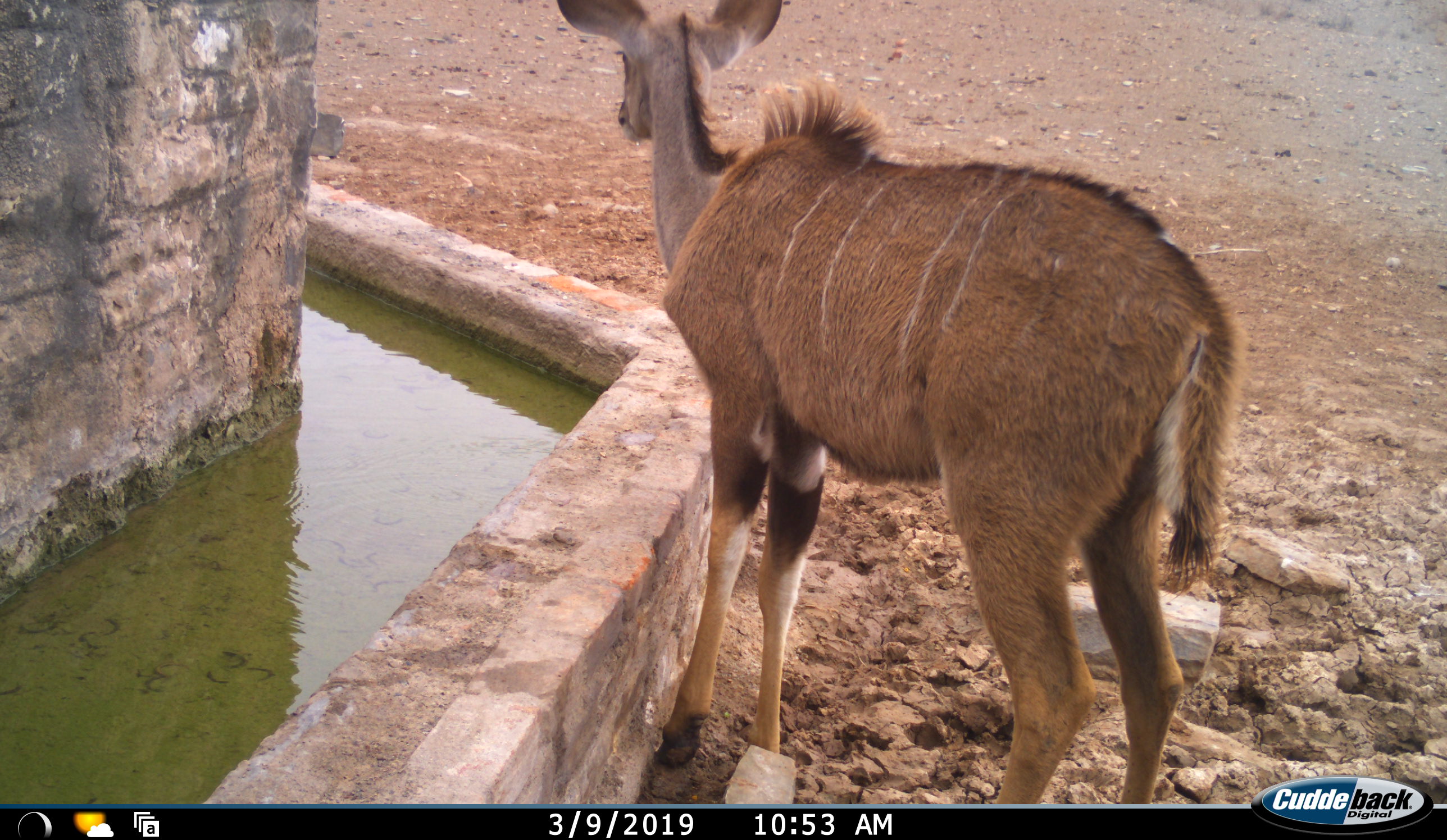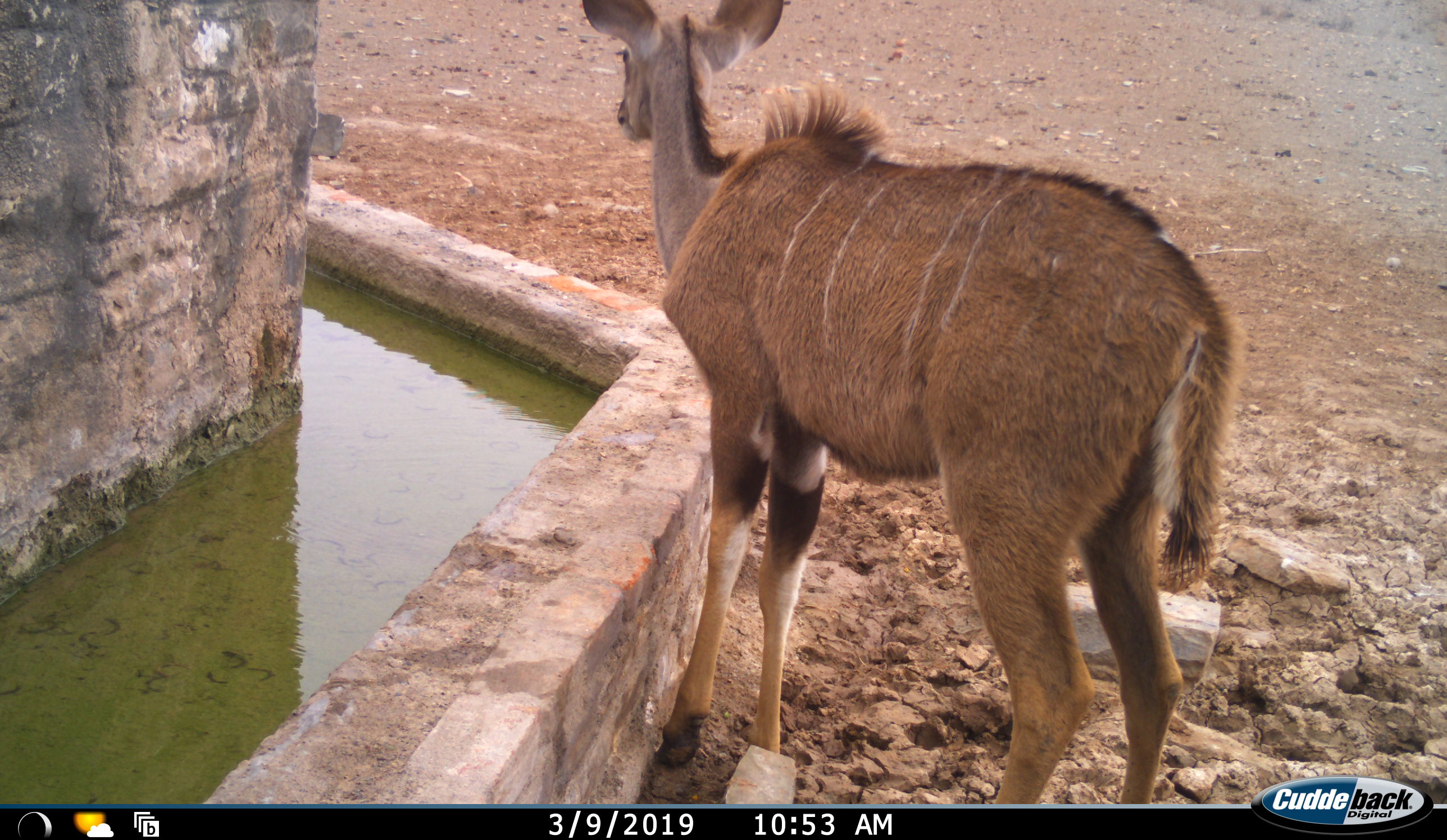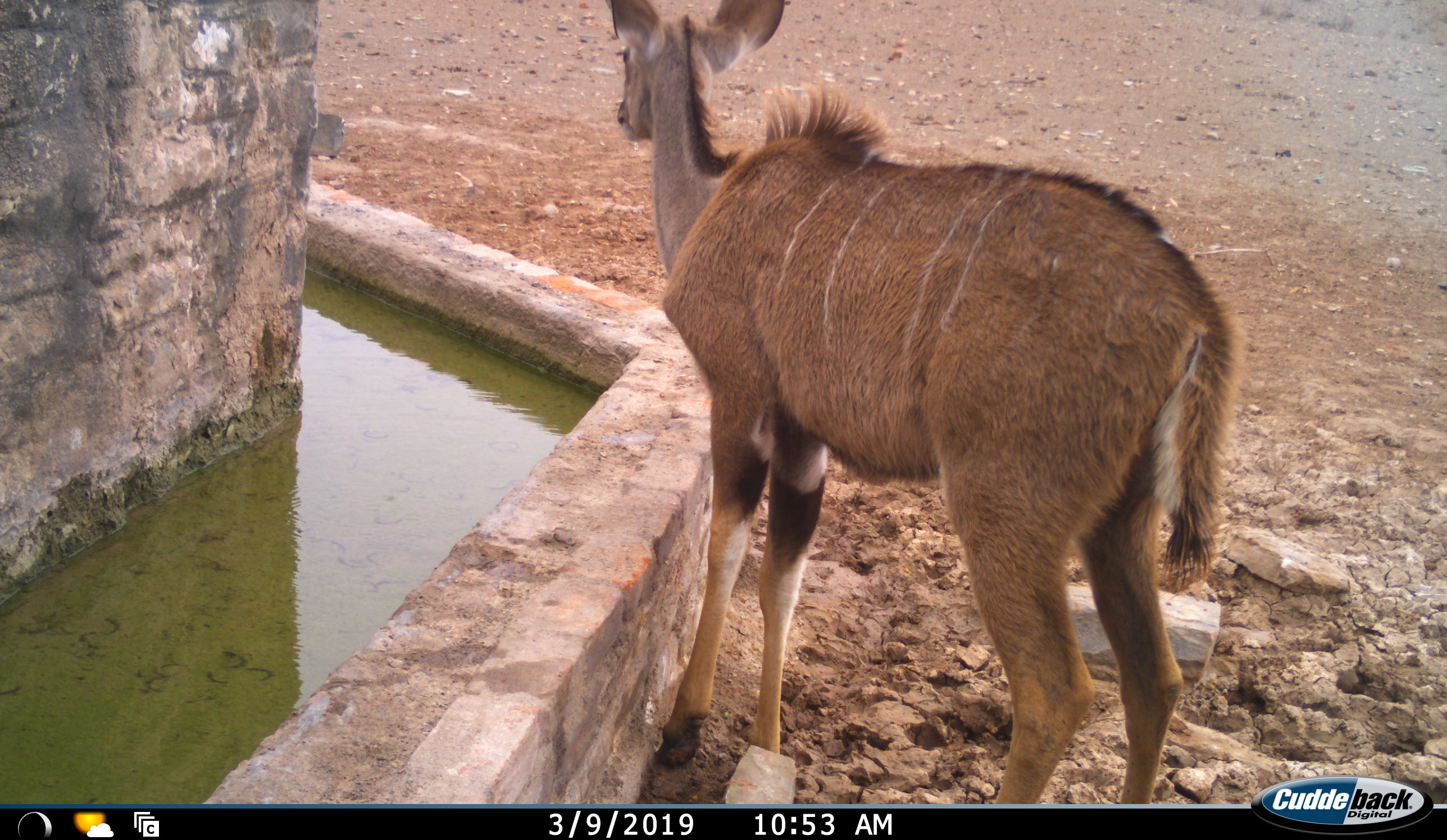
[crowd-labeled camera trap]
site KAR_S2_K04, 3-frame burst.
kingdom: Animalia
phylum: Chordata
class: Mammalia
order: Artiodactyla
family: Bovidae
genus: Tragelaphus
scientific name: Tragelaphus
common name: kudu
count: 1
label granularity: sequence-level